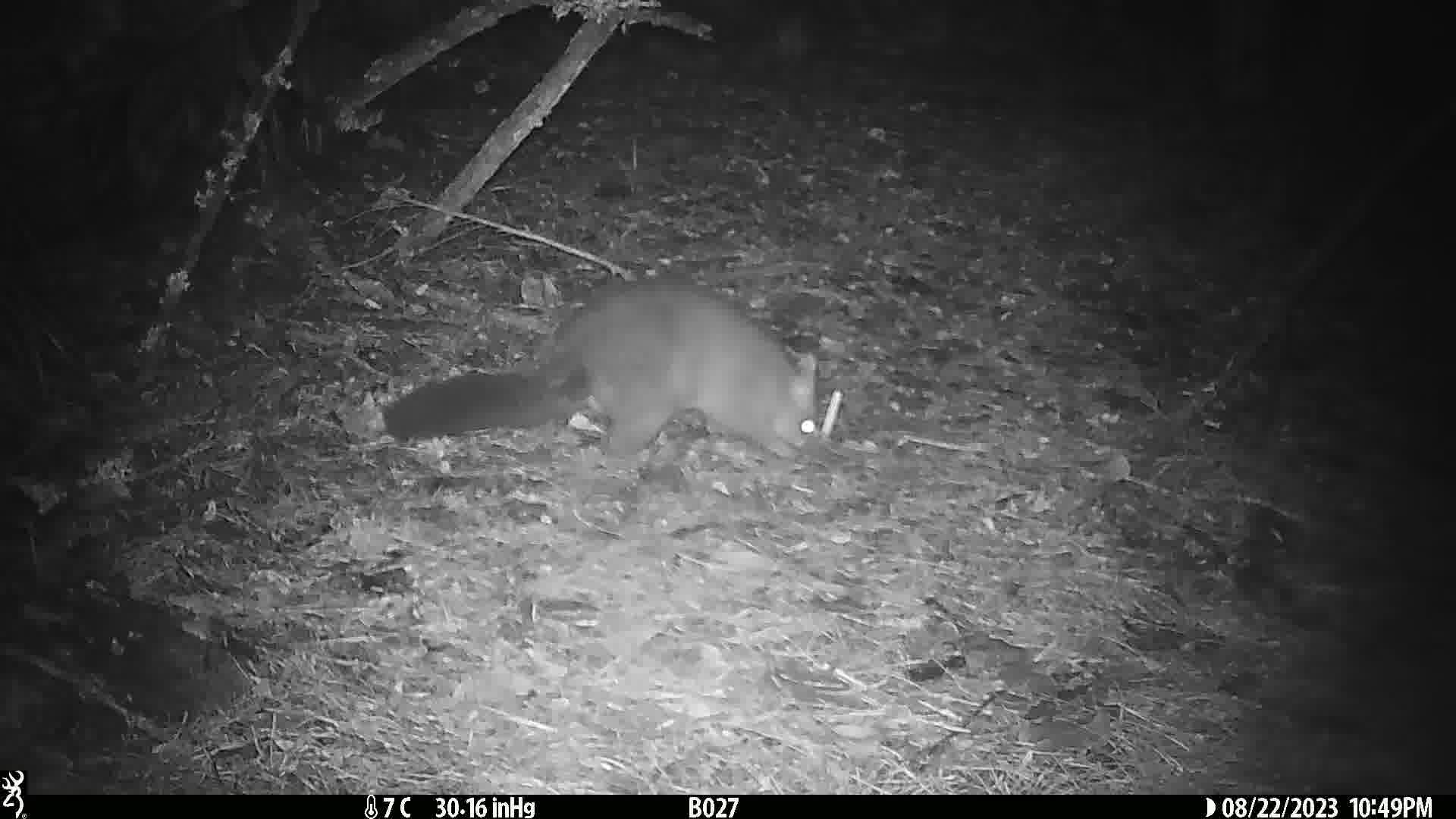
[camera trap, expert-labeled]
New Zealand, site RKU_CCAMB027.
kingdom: Animalia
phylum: Chordata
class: Mammalia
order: Diprotodontia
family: Phalangeridae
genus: Trichosurus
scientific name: Trichosurus vulpecula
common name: common brushtail possum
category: possum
Possum (common brushtail possum) (Trichosurus vulpecula).